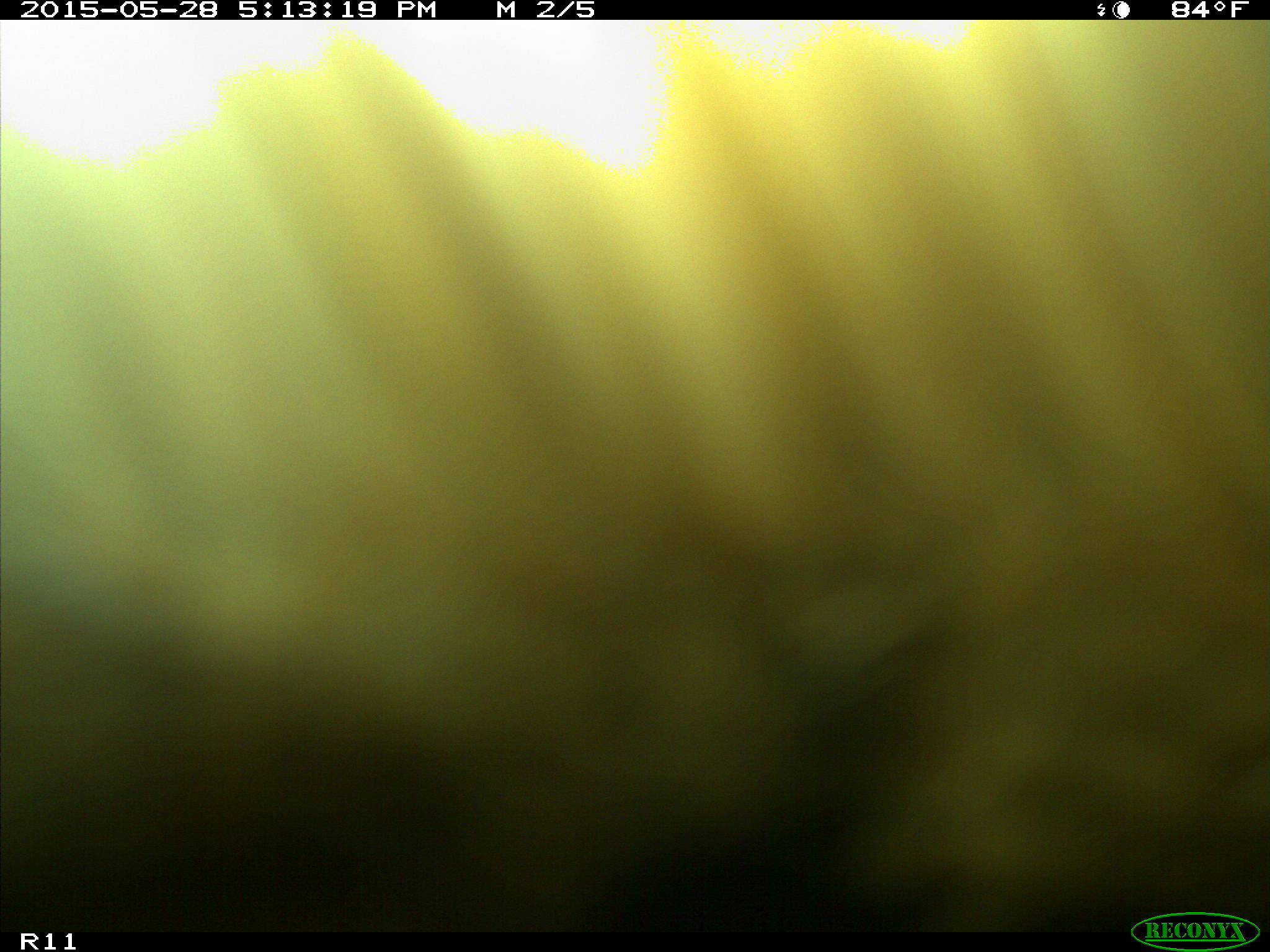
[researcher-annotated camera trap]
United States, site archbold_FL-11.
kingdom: Animalia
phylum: Chordata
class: Mammalia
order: Artiodactyla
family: Bovidae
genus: Bos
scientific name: Bos taurus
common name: domestic cow